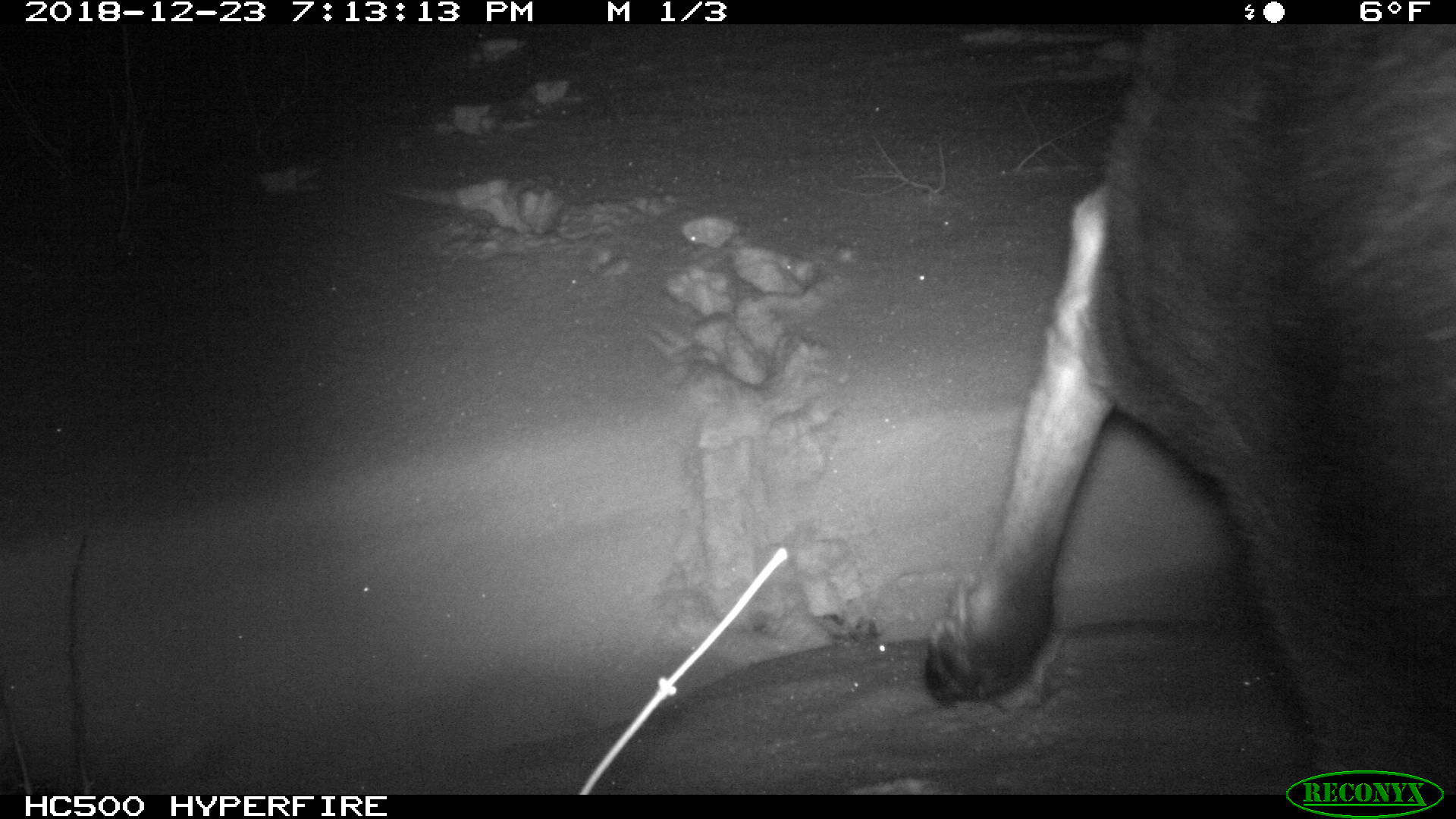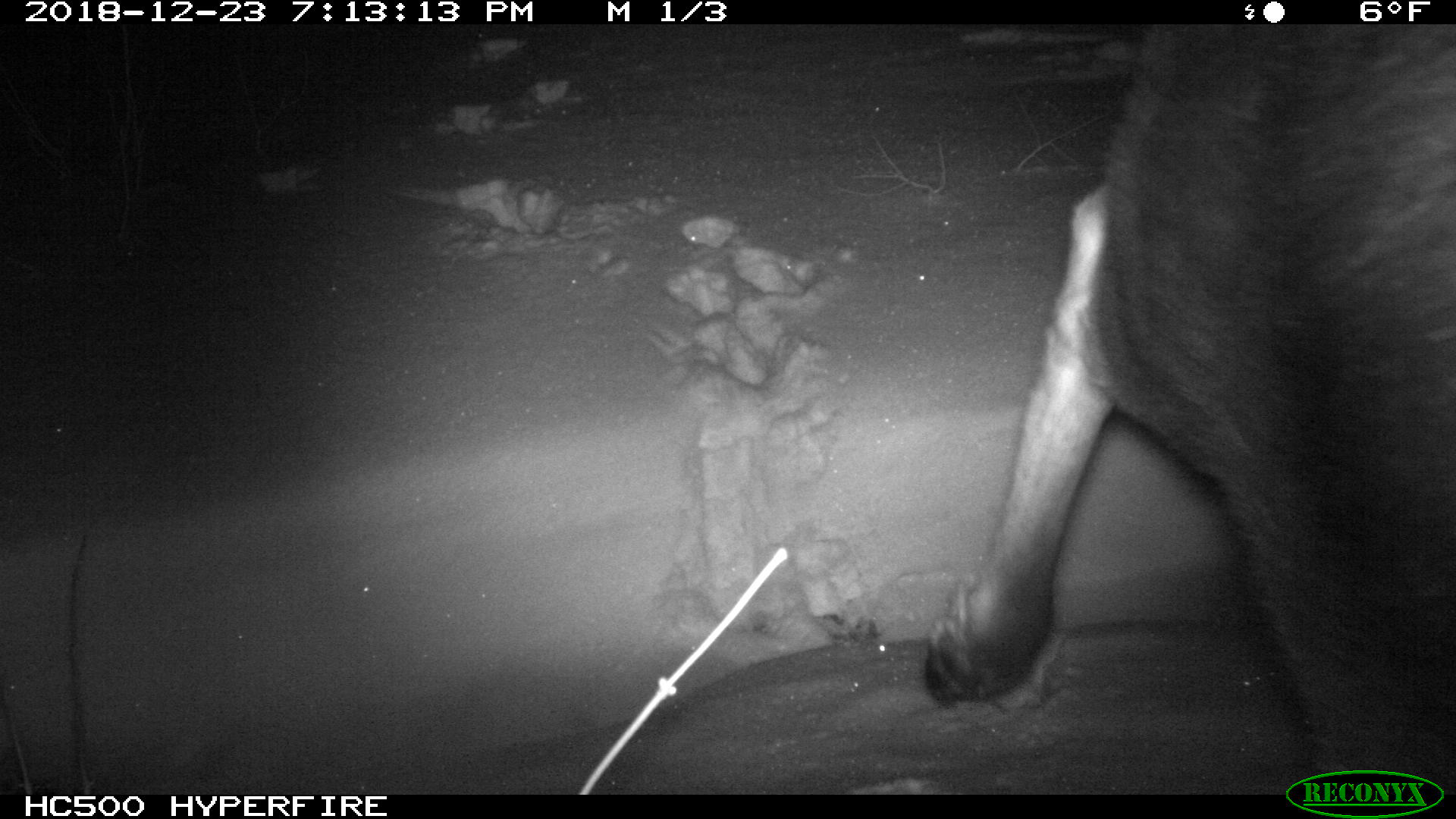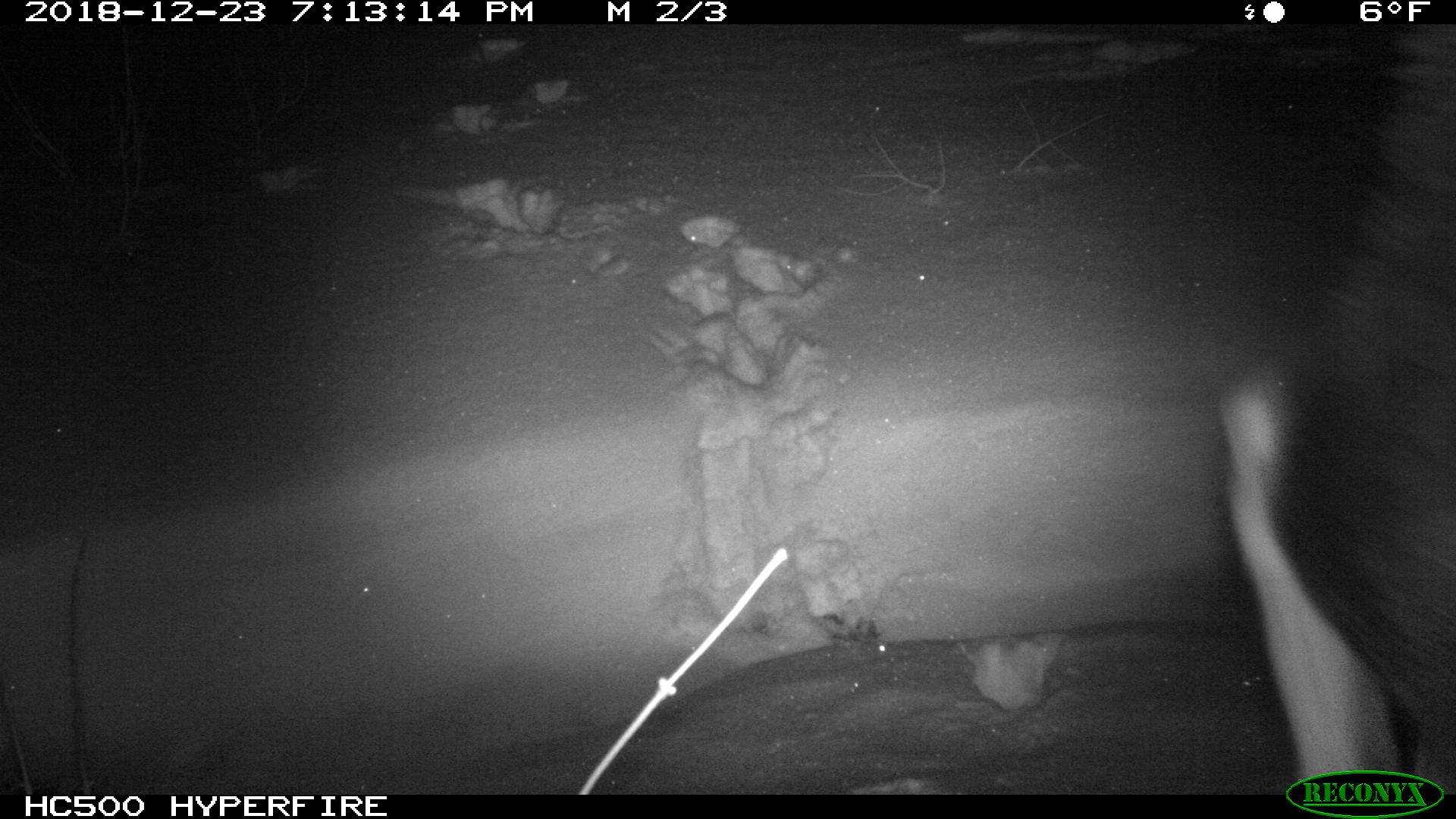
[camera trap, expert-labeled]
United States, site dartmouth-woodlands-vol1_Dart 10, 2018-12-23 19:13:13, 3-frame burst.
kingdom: Animalia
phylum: Chordata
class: Mammalia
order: Artiodactyla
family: Cervidae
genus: Alces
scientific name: Alces alces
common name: moose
Moose (Alces alces).